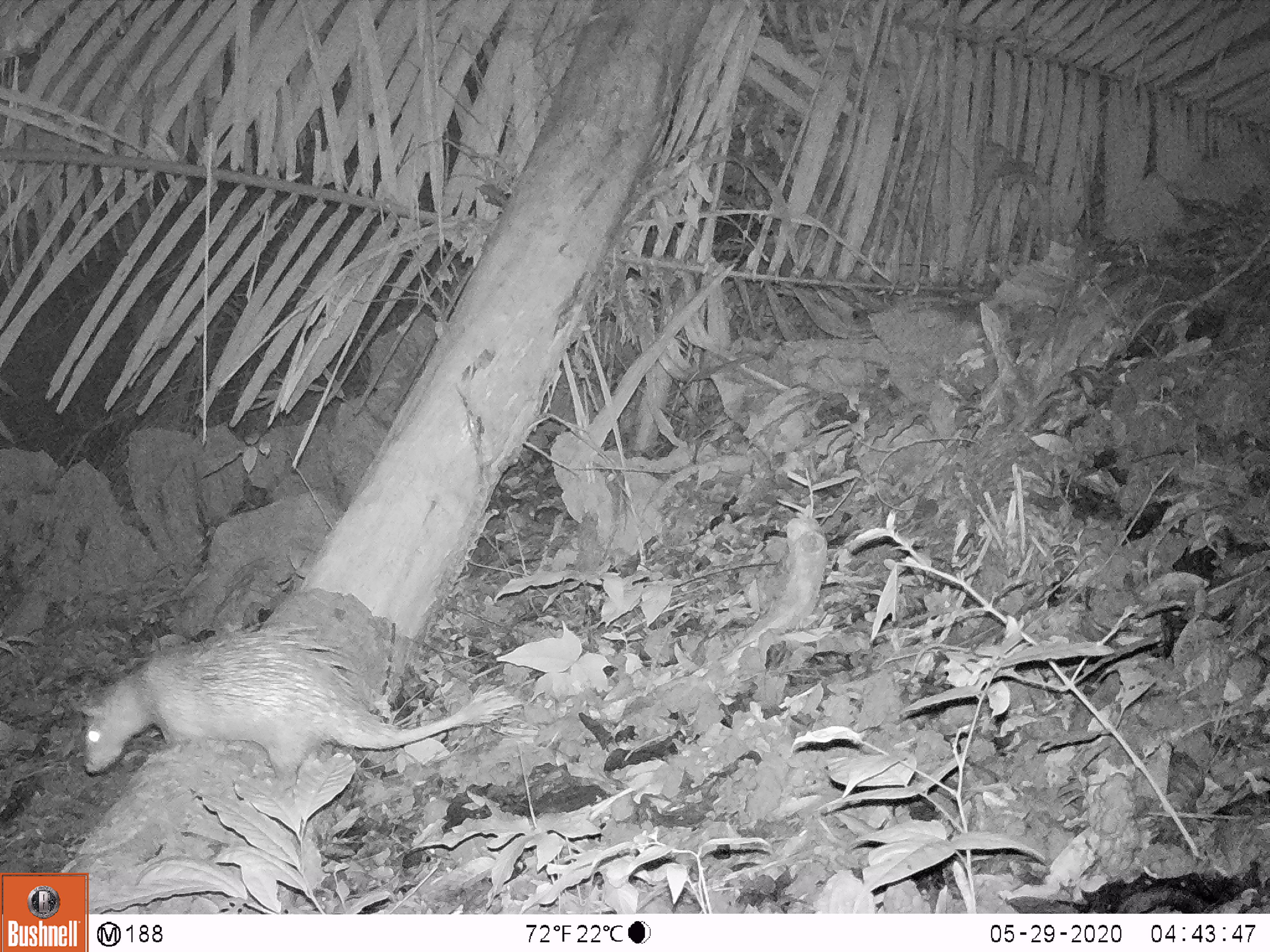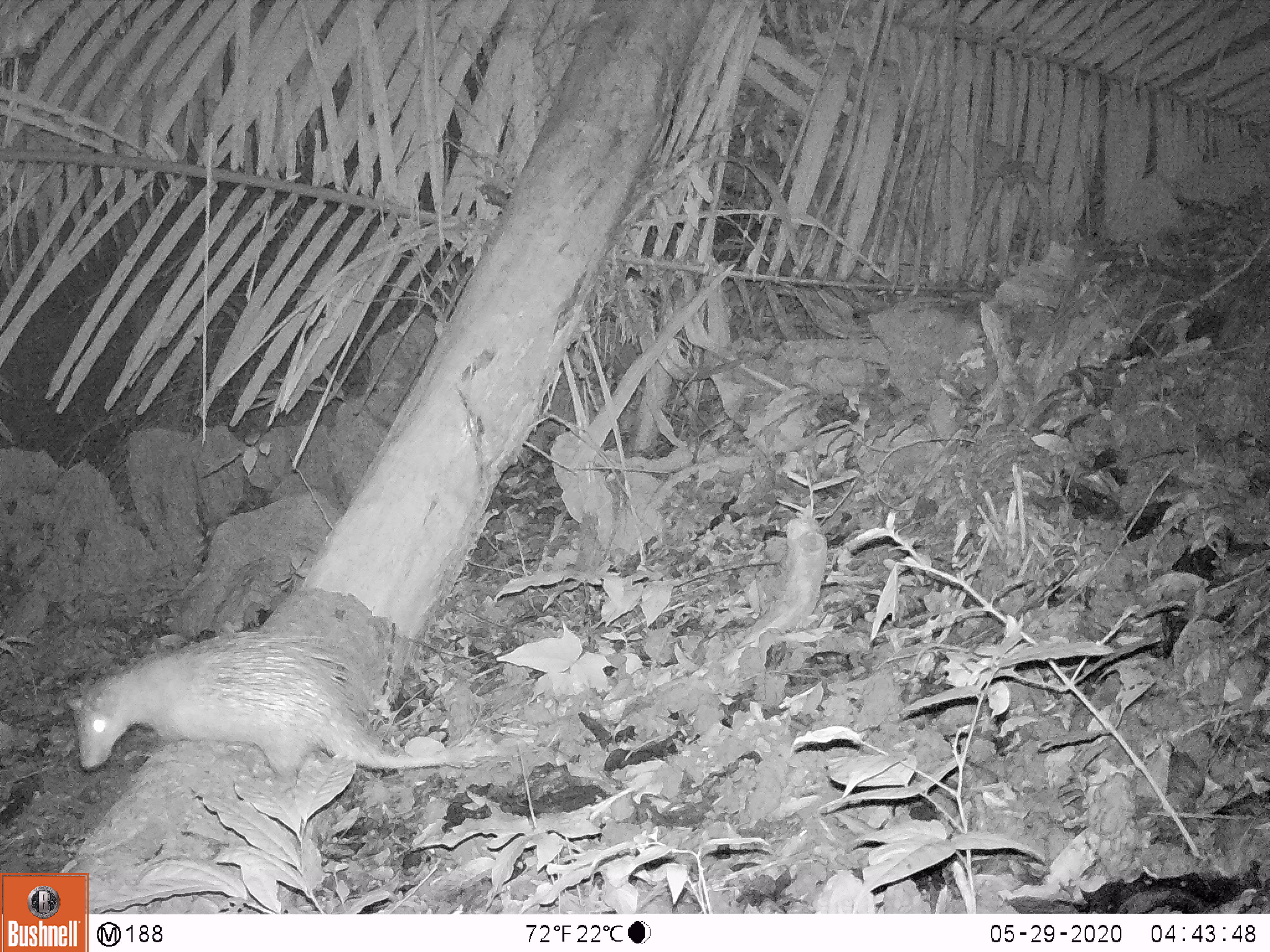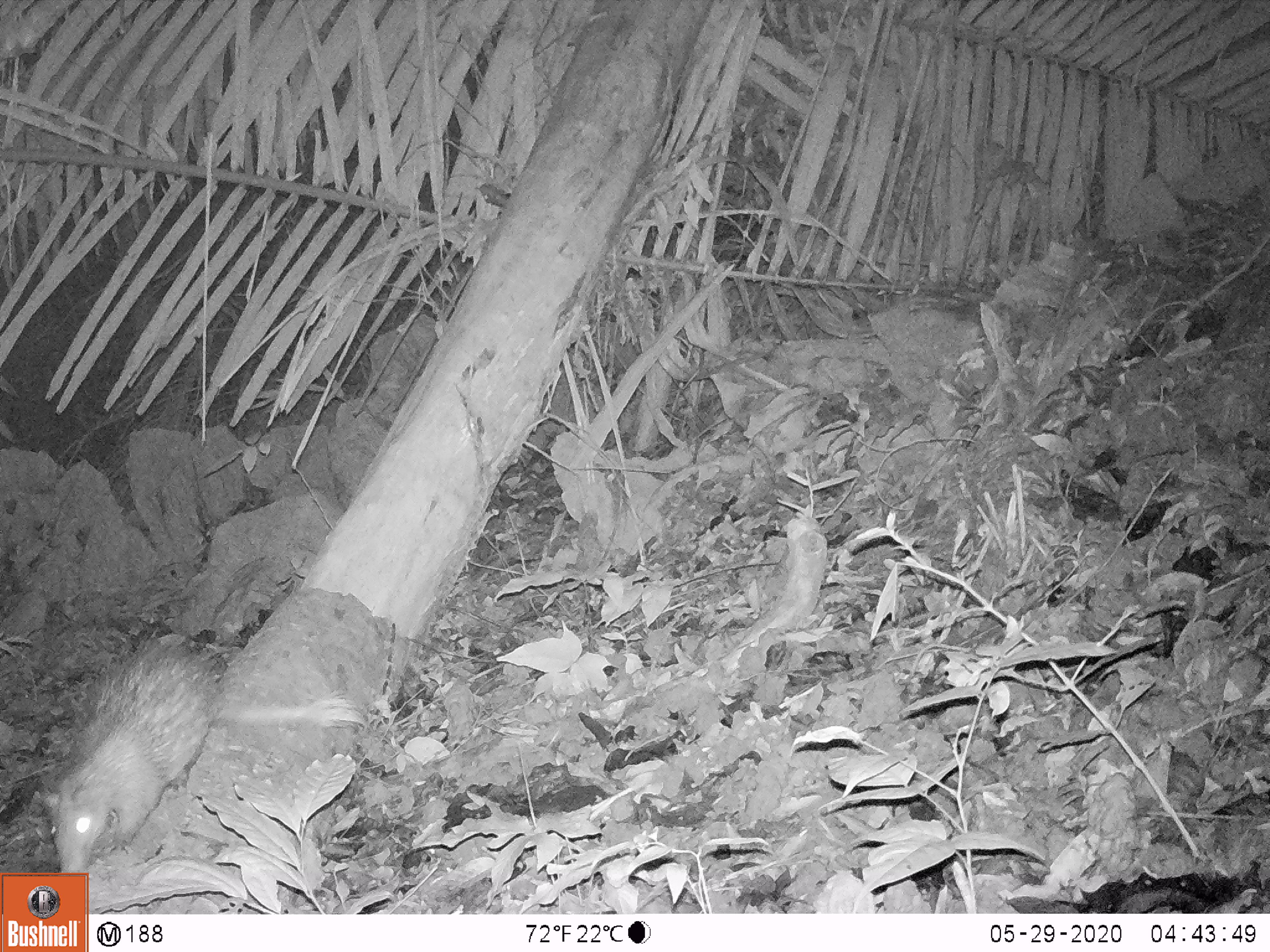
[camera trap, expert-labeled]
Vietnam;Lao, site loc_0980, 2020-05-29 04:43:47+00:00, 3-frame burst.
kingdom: Animalia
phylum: Chordata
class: Mammalia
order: Rodentia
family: Hystricidae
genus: Atherurus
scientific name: Atherurus macrourus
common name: asiatic brush-tailed porcupine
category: asiatic brush tailed porcupine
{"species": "asiatic brush tailed porcupine (asiatic brush-tailed porcupine) (Atherurus macrourus)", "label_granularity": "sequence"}